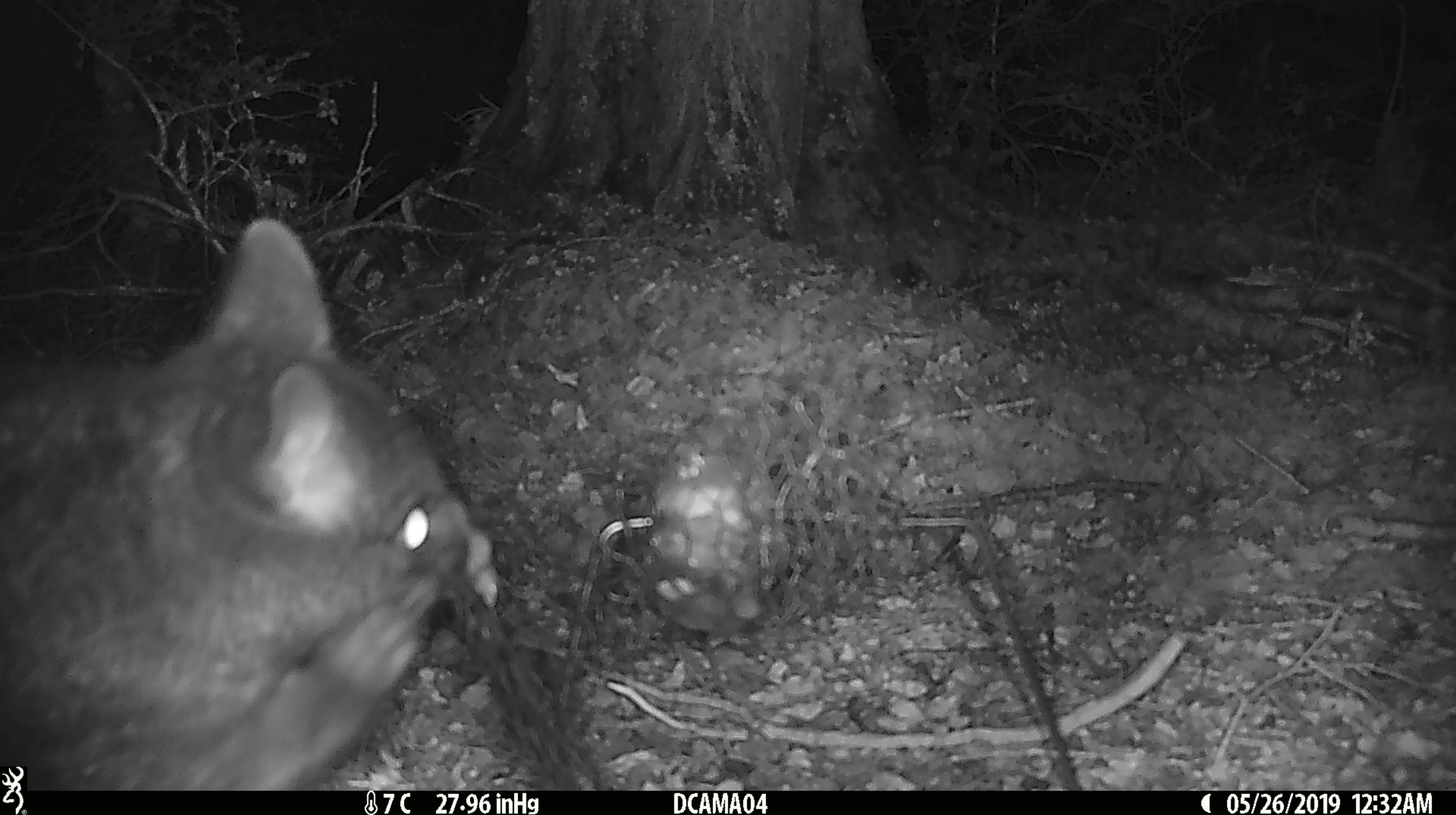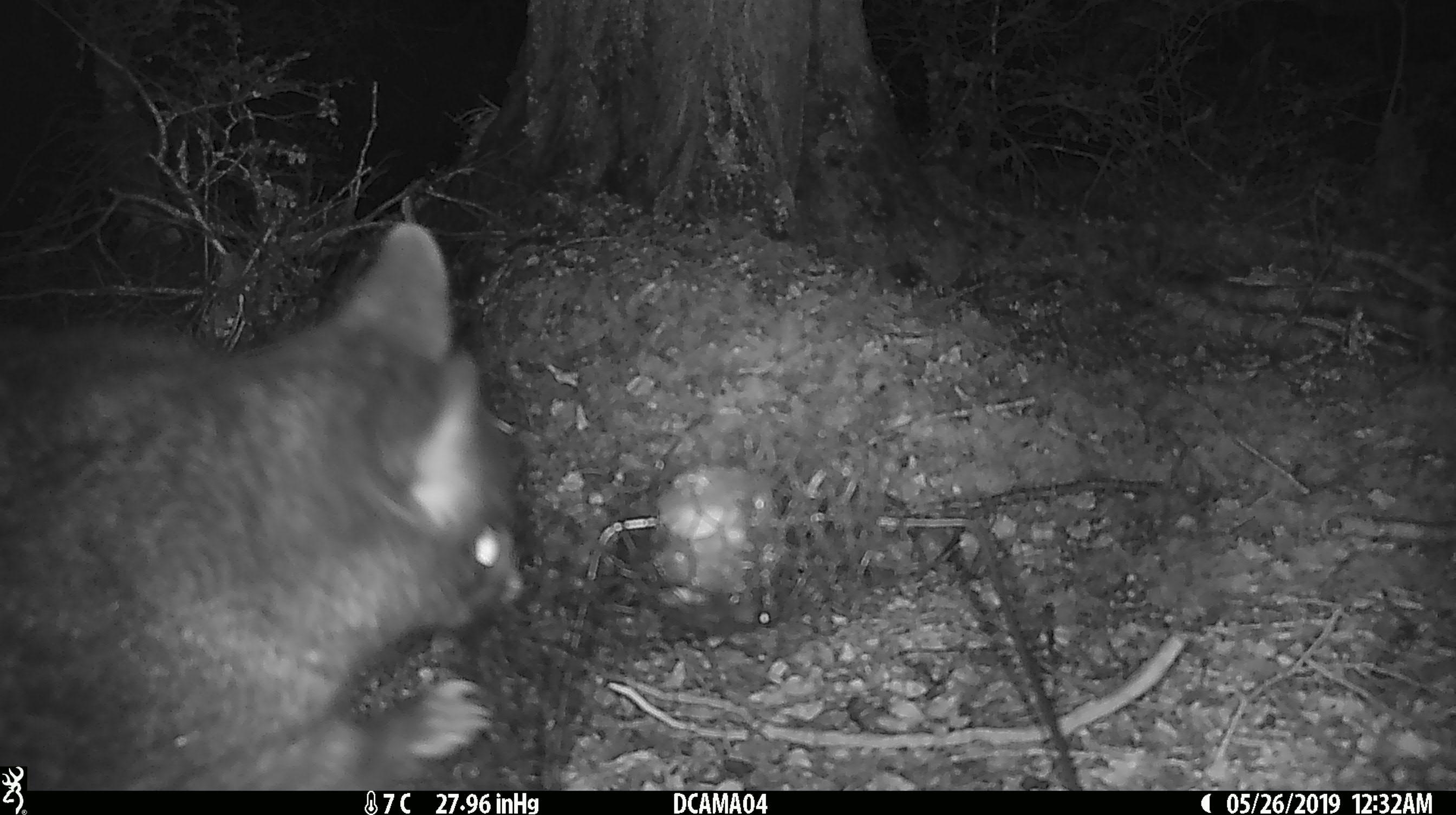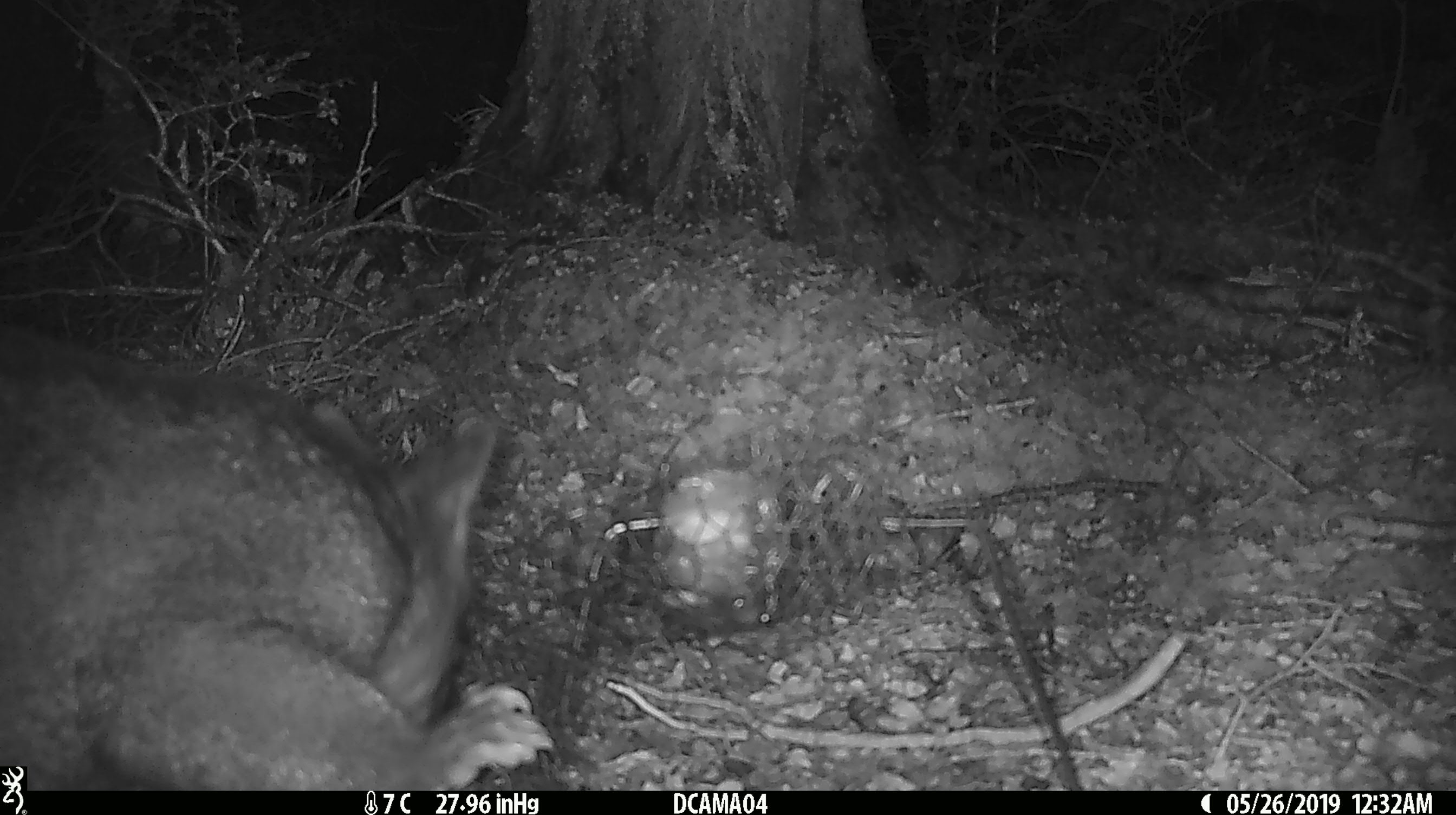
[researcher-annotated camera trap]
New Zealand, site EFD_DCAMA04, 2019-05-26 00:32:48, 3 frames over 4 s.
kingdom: Animalia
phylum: Chordata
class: Mammalia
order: Diprotodontia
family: Phalangeridae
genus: Trichosurus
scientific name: Trichosurus vulpecula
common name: common brushtail possum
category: possum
Possum (common brushtail possum) (Trichosurus vulpecula).